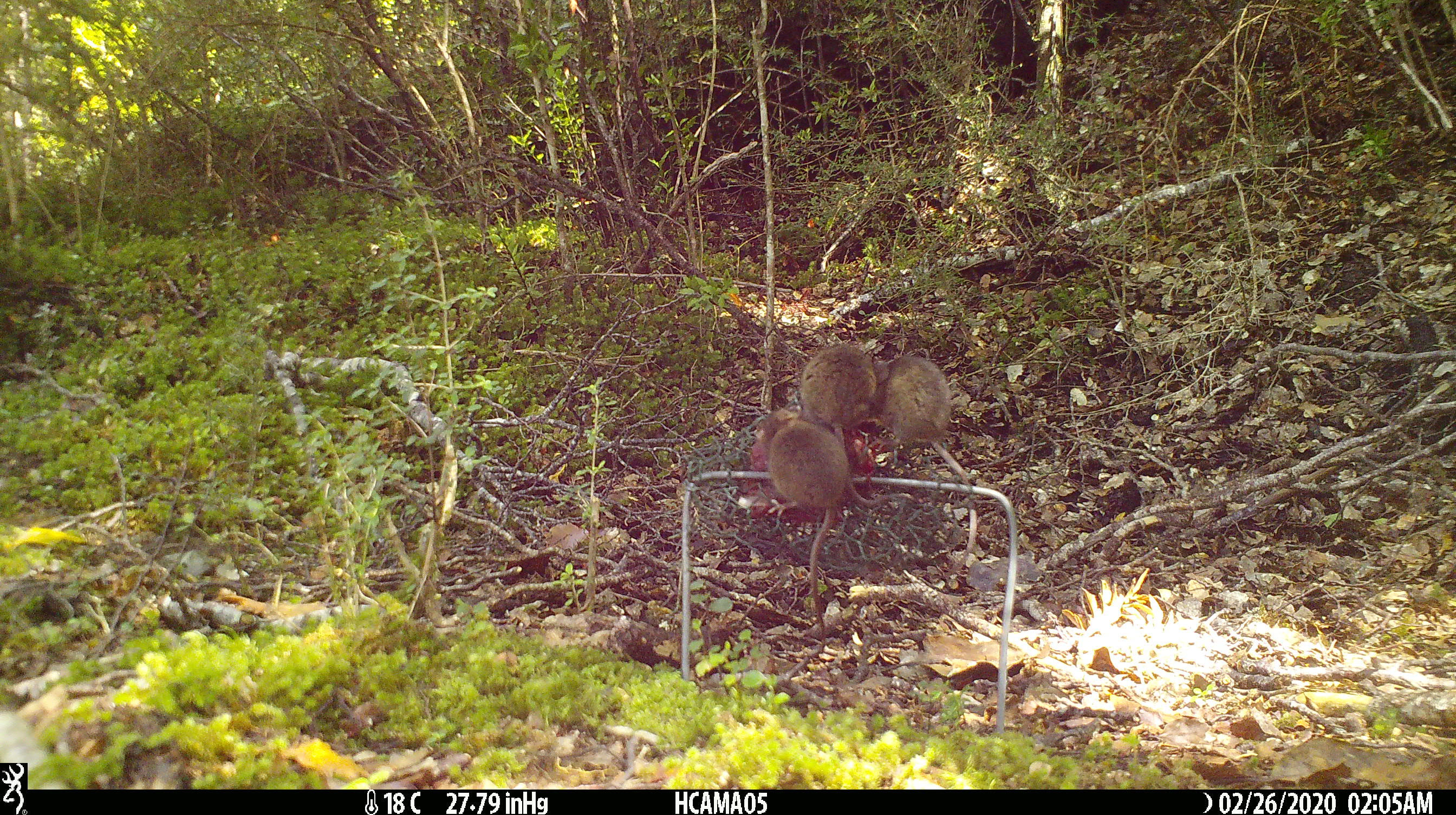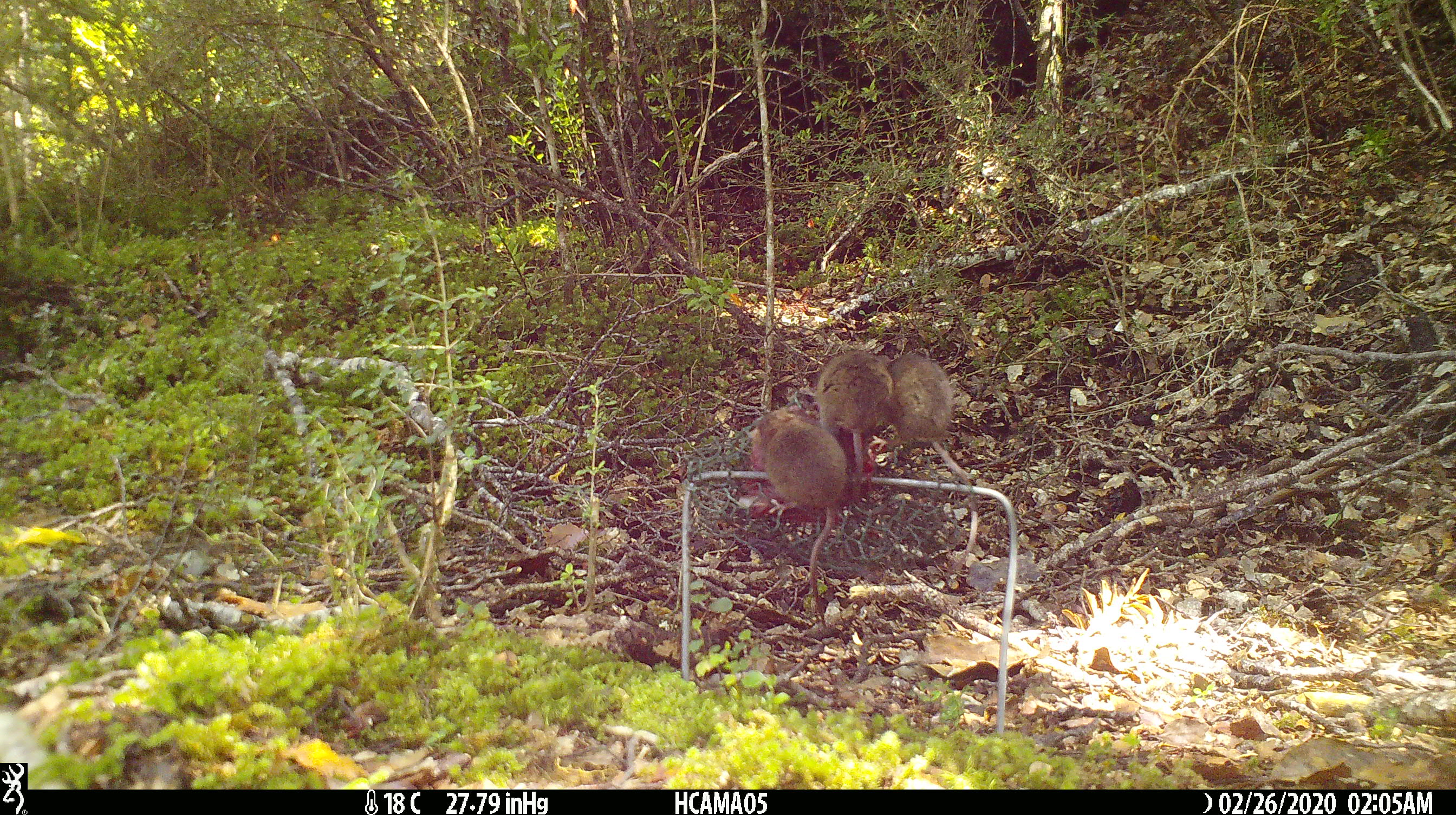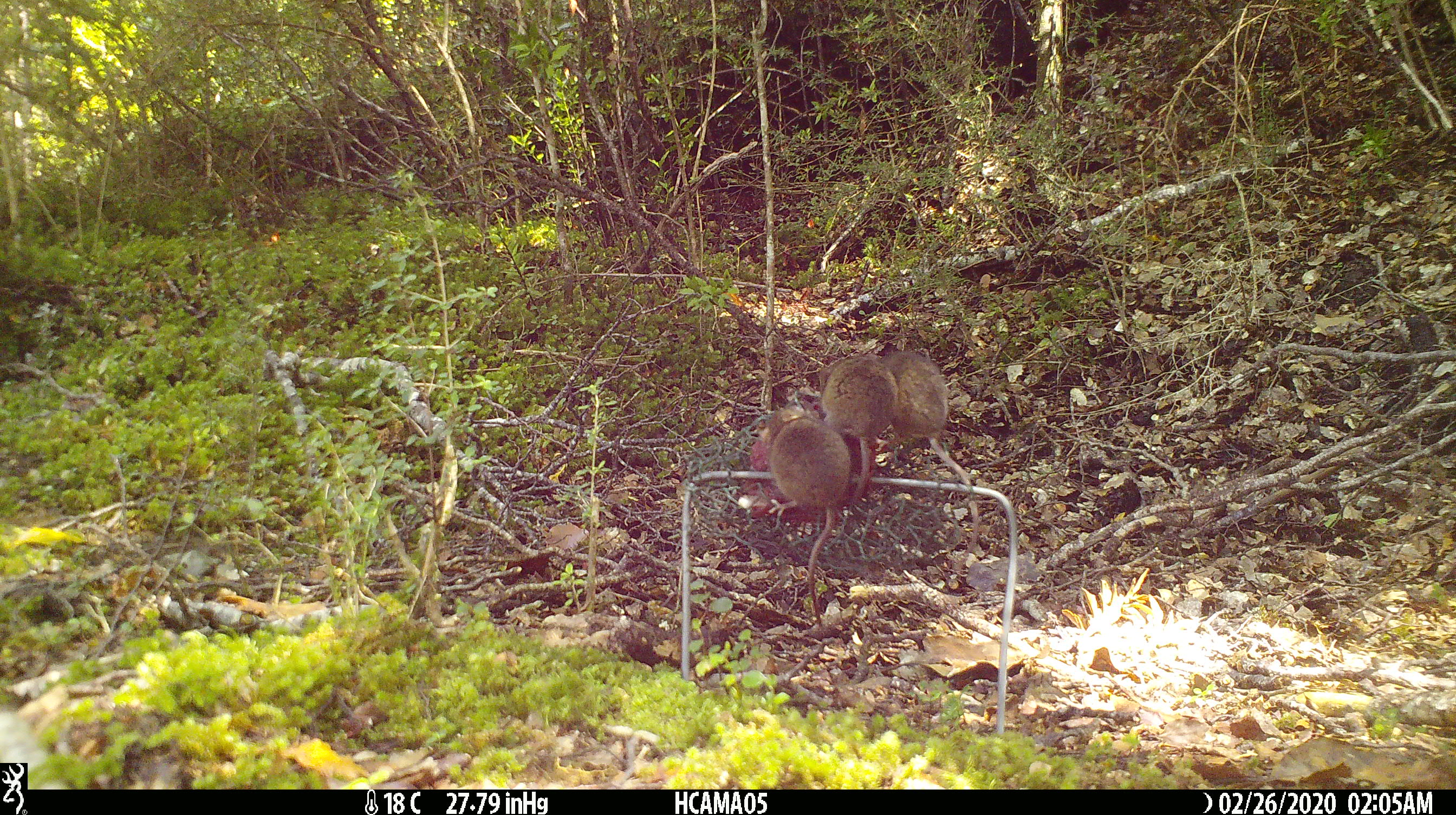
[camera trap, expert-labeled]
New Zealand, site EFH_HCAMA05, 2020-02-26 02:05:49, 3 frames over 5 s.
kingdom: Animalia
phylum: Chordata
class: Mammalia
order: Rodentia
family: Muridae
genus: Mus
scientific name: Mus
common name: mouse